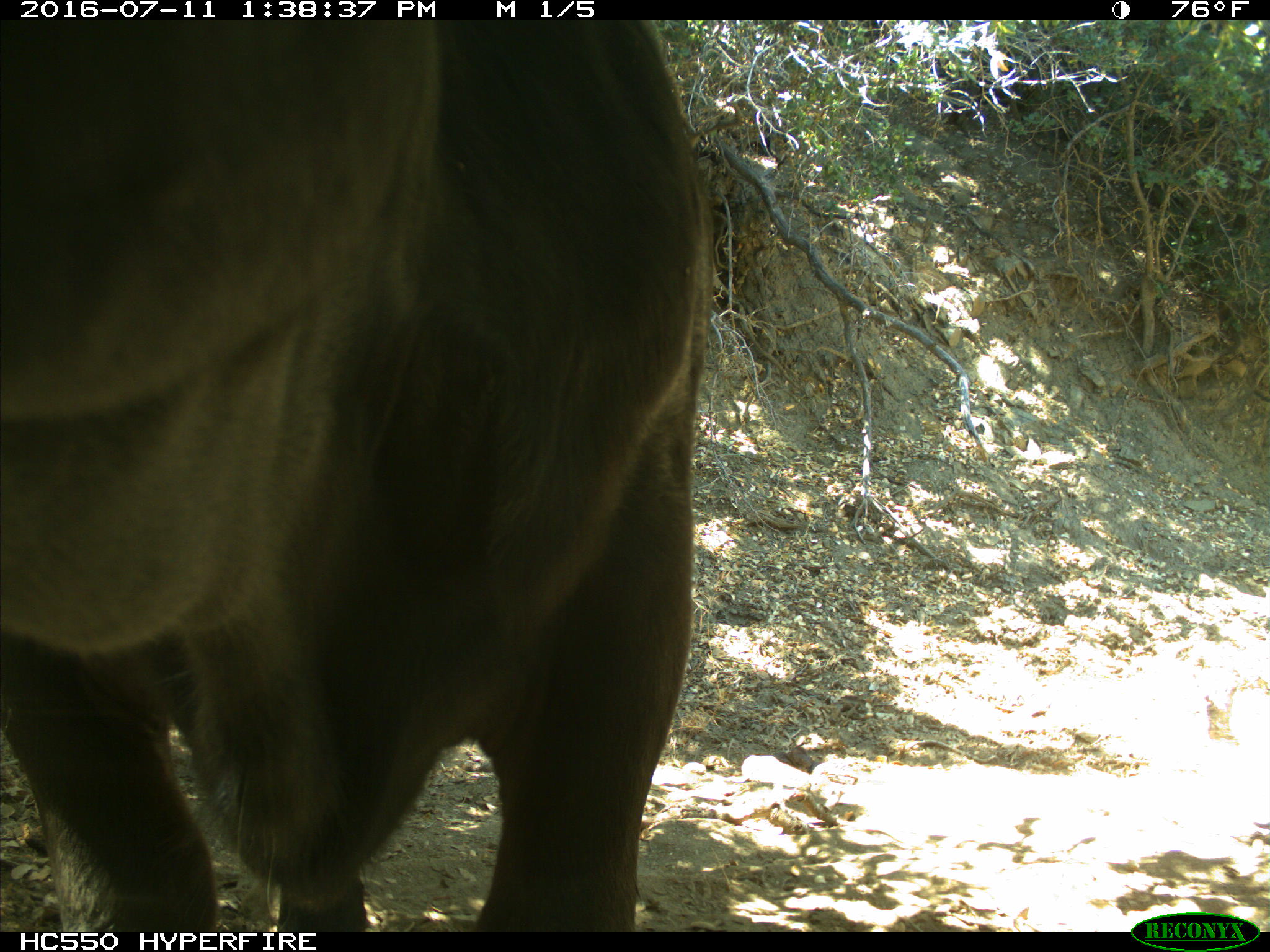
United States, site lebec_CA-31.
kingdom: Animalia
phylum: Chordata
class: Mammalia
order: Artiodactyla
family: Bovidae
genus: Bos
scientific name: Bos taurus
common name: domestic cow